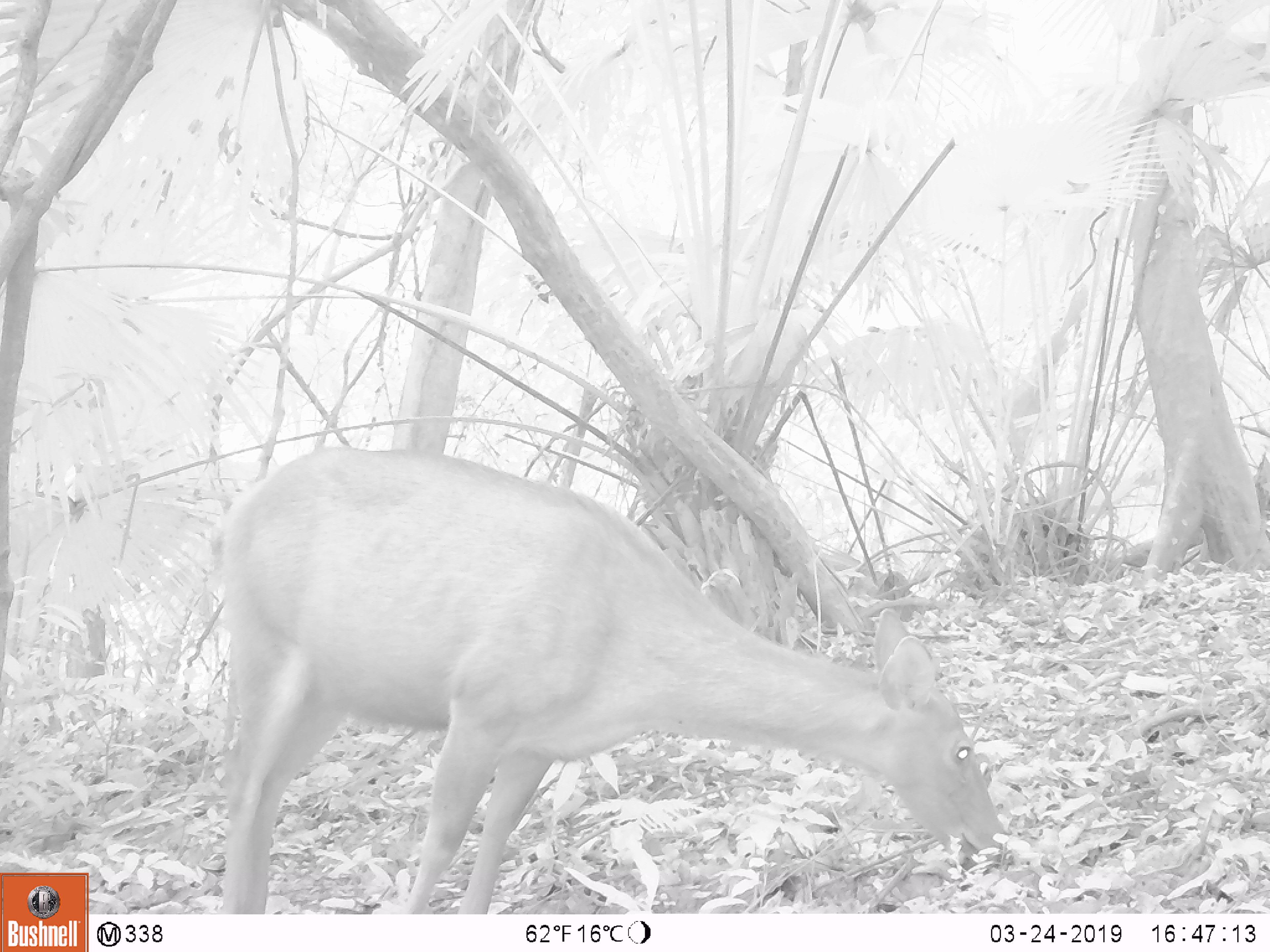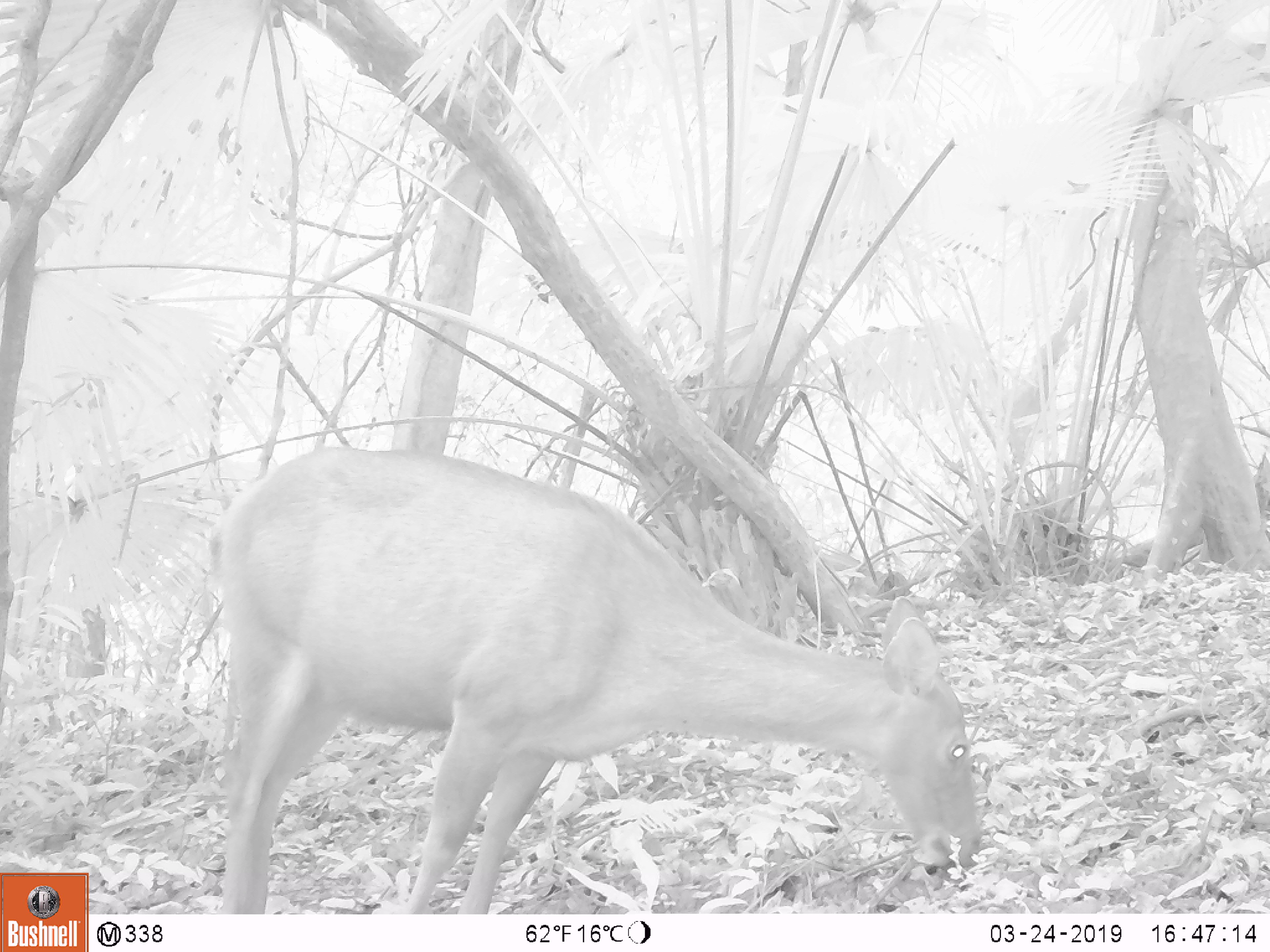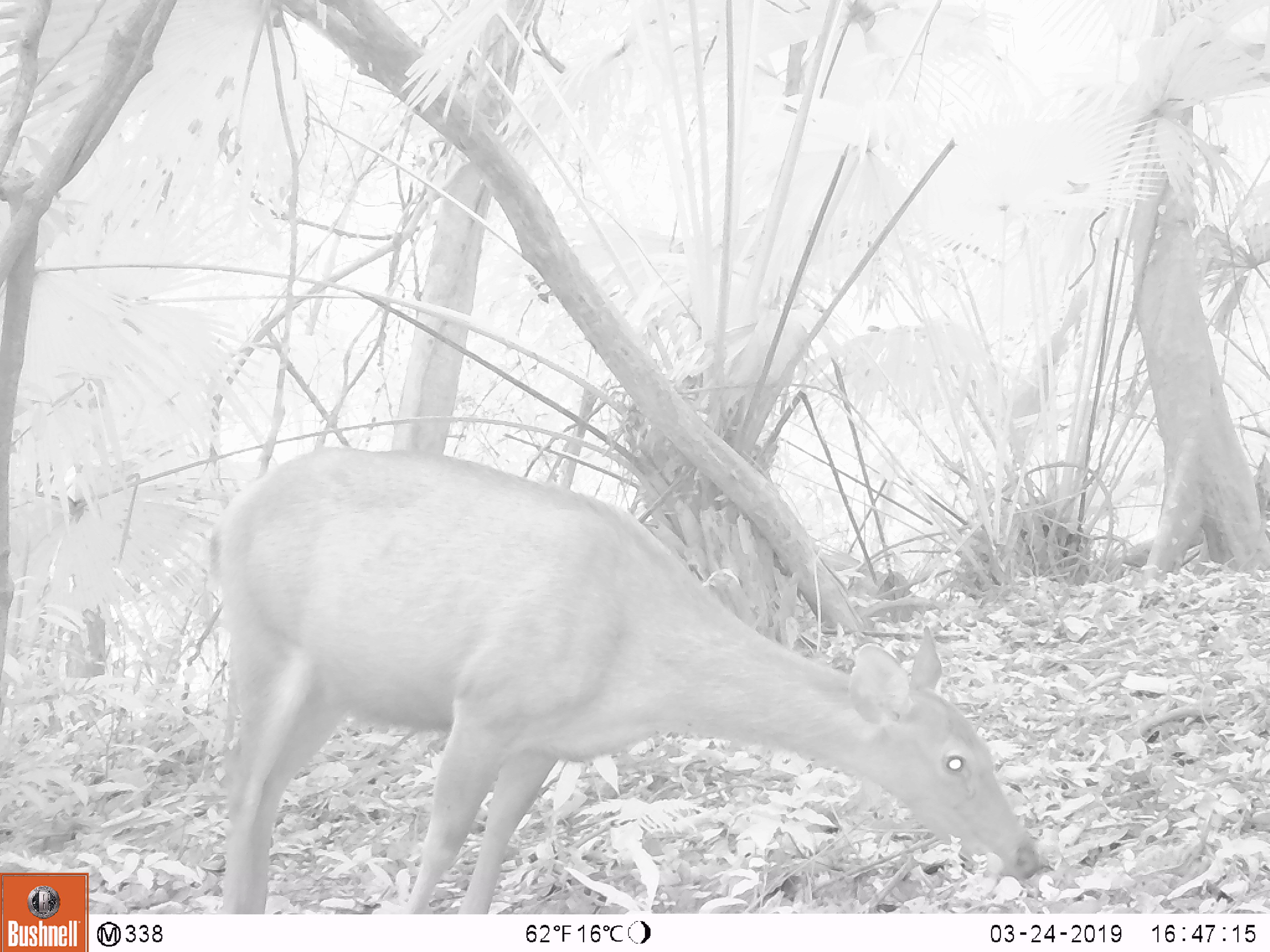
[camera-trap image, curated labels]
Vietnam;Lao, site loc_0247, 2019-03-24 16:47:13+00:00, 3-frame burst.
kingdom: Animalia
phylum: Chordata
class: Mammalia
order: Artiodactyla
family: Cervidae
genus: Rusa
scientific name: Rusa unicolor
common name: sambar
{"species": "sambar (Rusa unicolor)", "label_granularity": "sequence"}